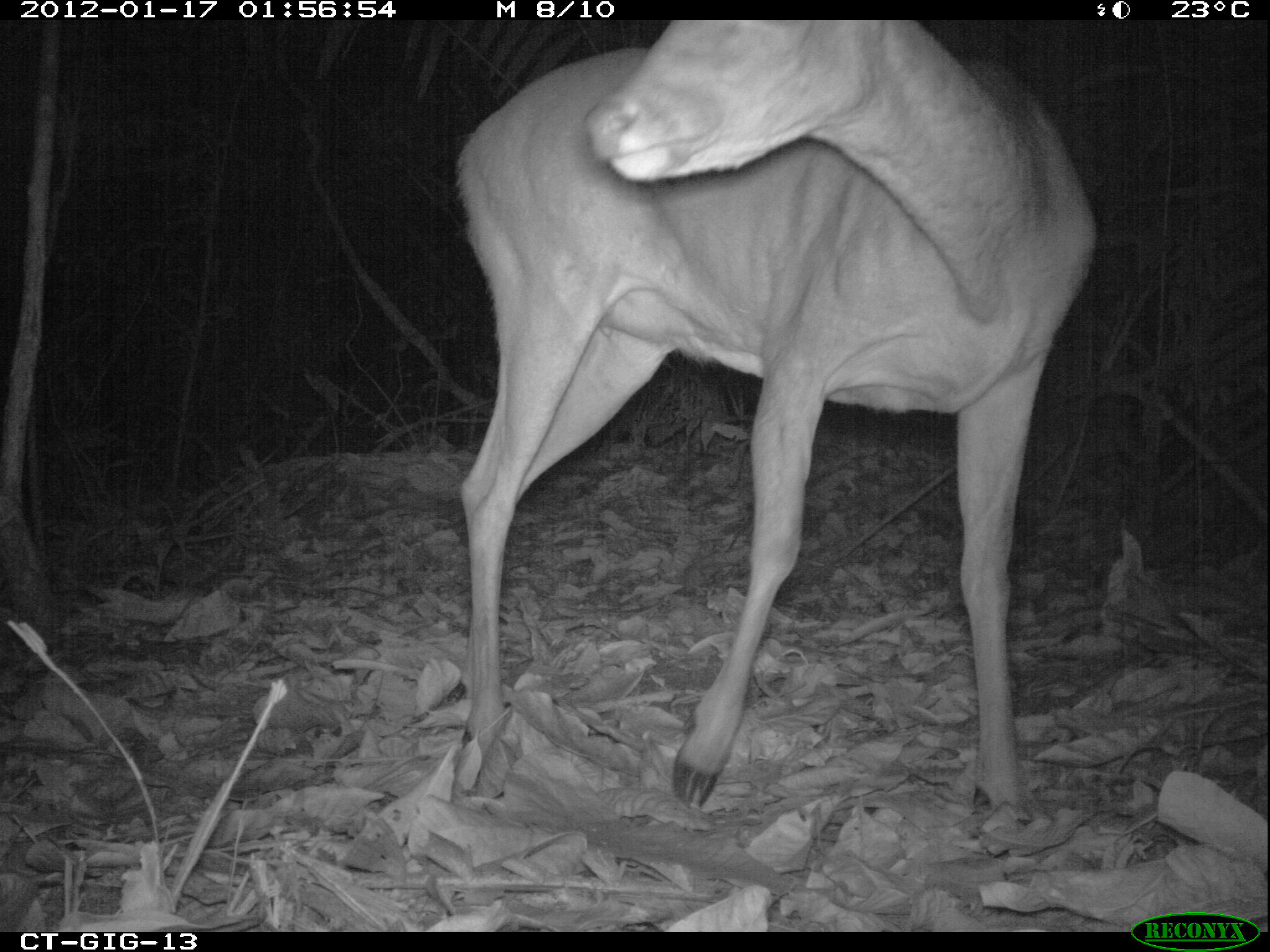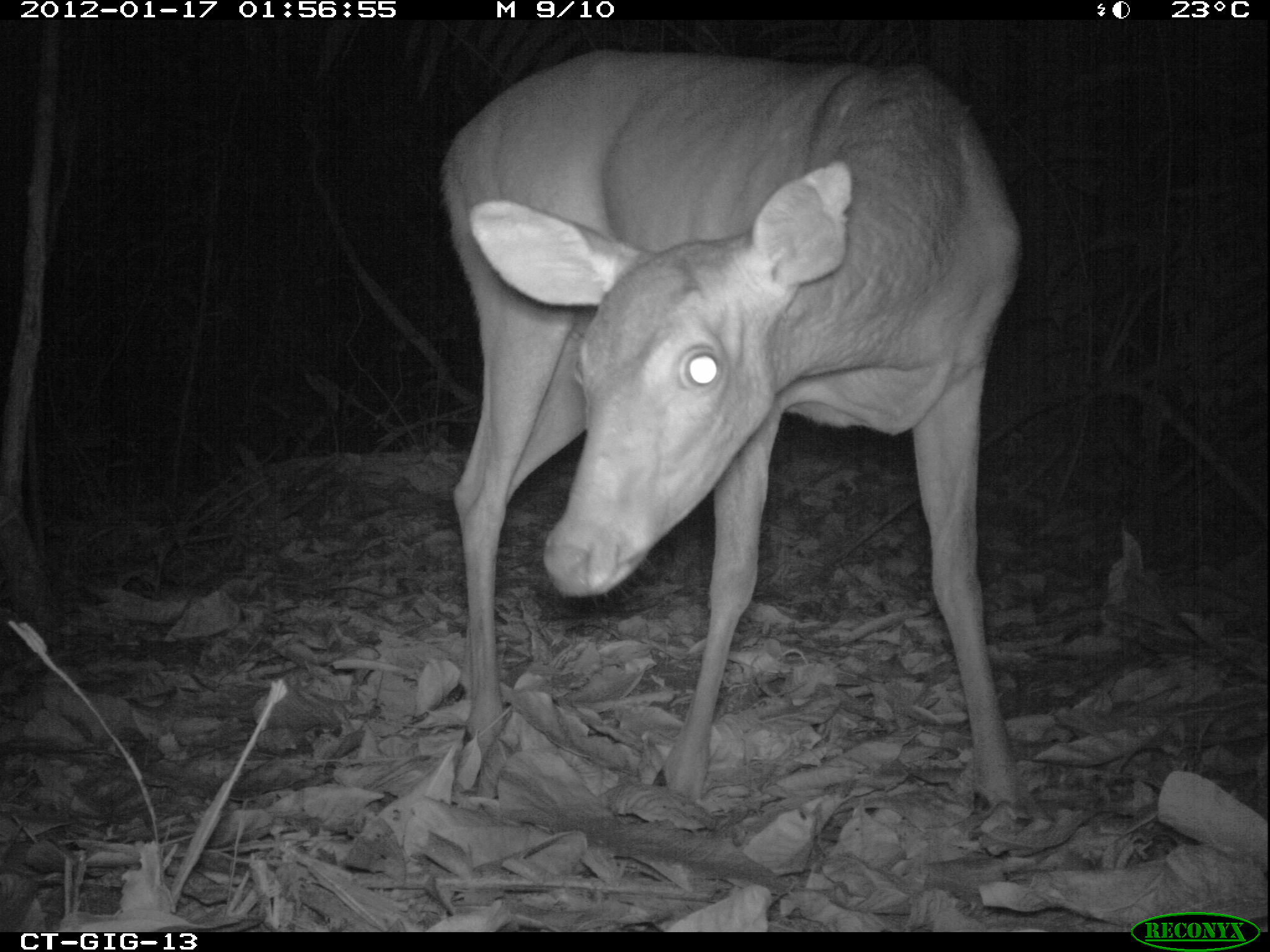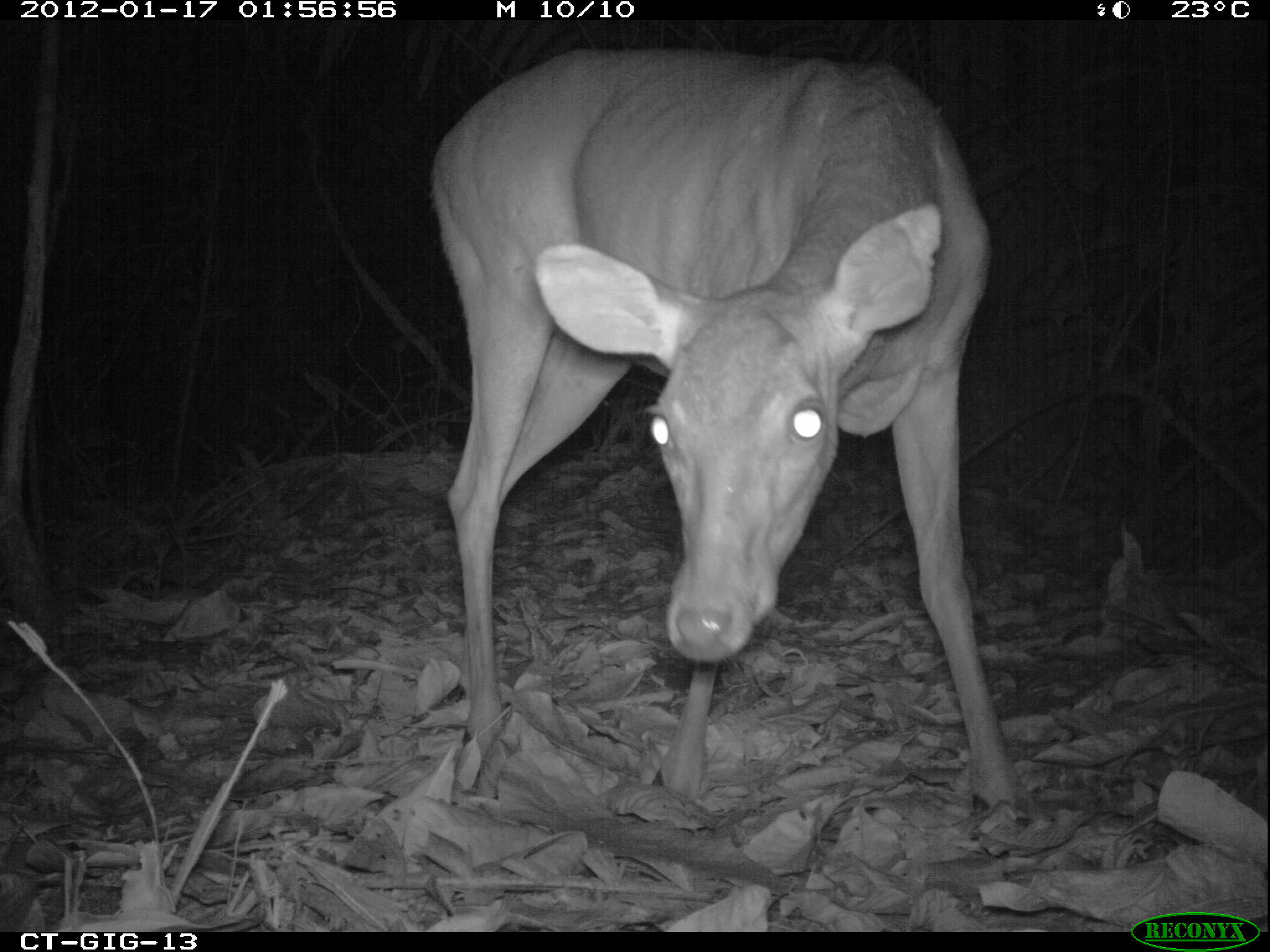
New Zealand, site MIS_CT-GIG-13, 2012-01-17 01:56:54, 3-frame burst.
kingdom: Animalia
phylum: Chordata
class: Mammalia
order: Artiodactyla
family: Cervidae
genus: Odocoileus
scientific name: Odocoileus virginianus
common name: white-tailed deer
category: white tailed deer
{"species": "white tailed deer (white-tailed deer) (Odocoileus virginianus)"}